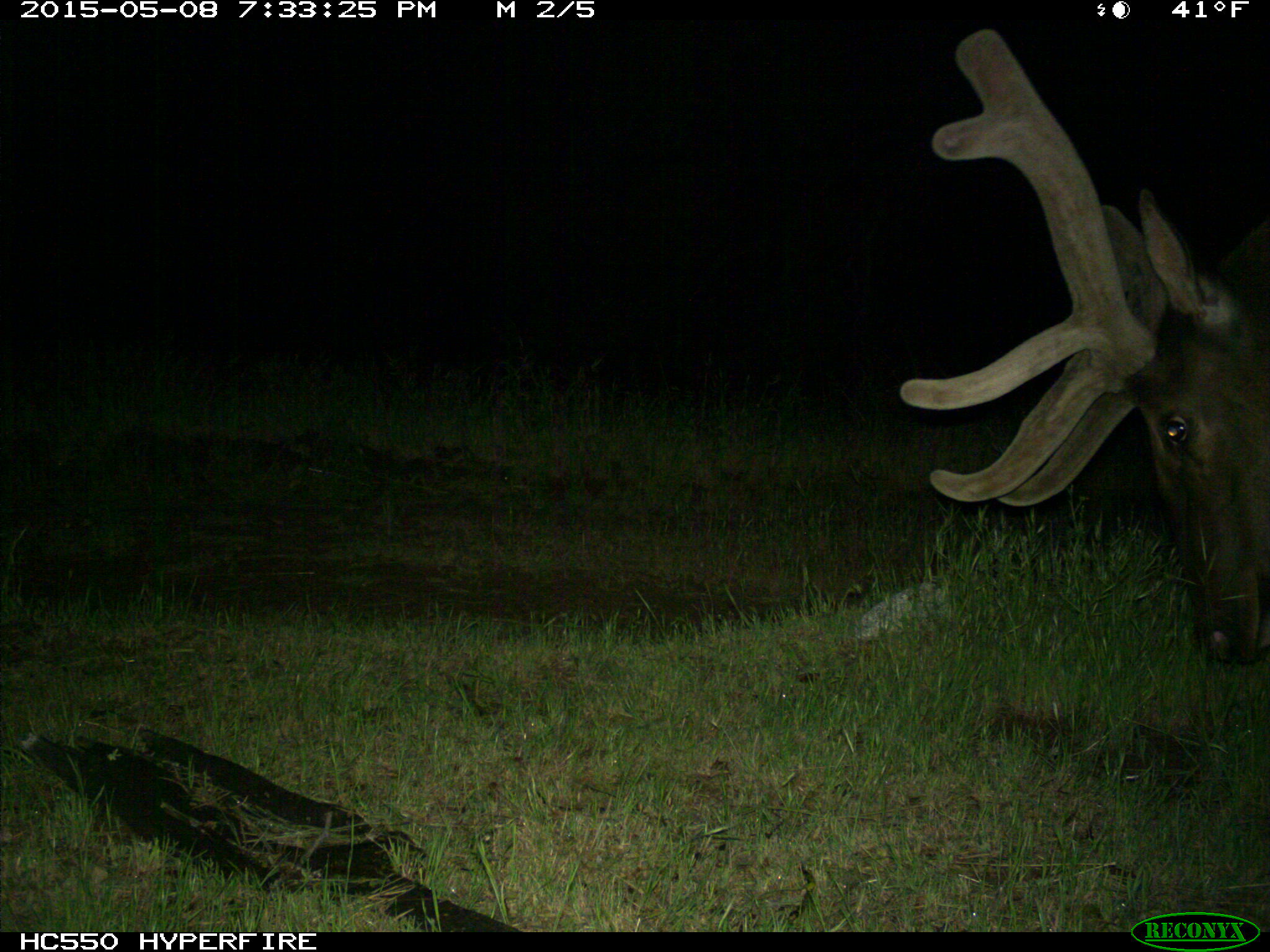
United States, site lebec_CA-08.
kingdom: Animalia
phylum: Chordata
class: Mammalia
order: Artiodactyla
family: Cervidae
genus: Cervus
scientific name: Cervus canadensis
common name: elk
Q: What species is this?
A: Cervus canadensis (elk).